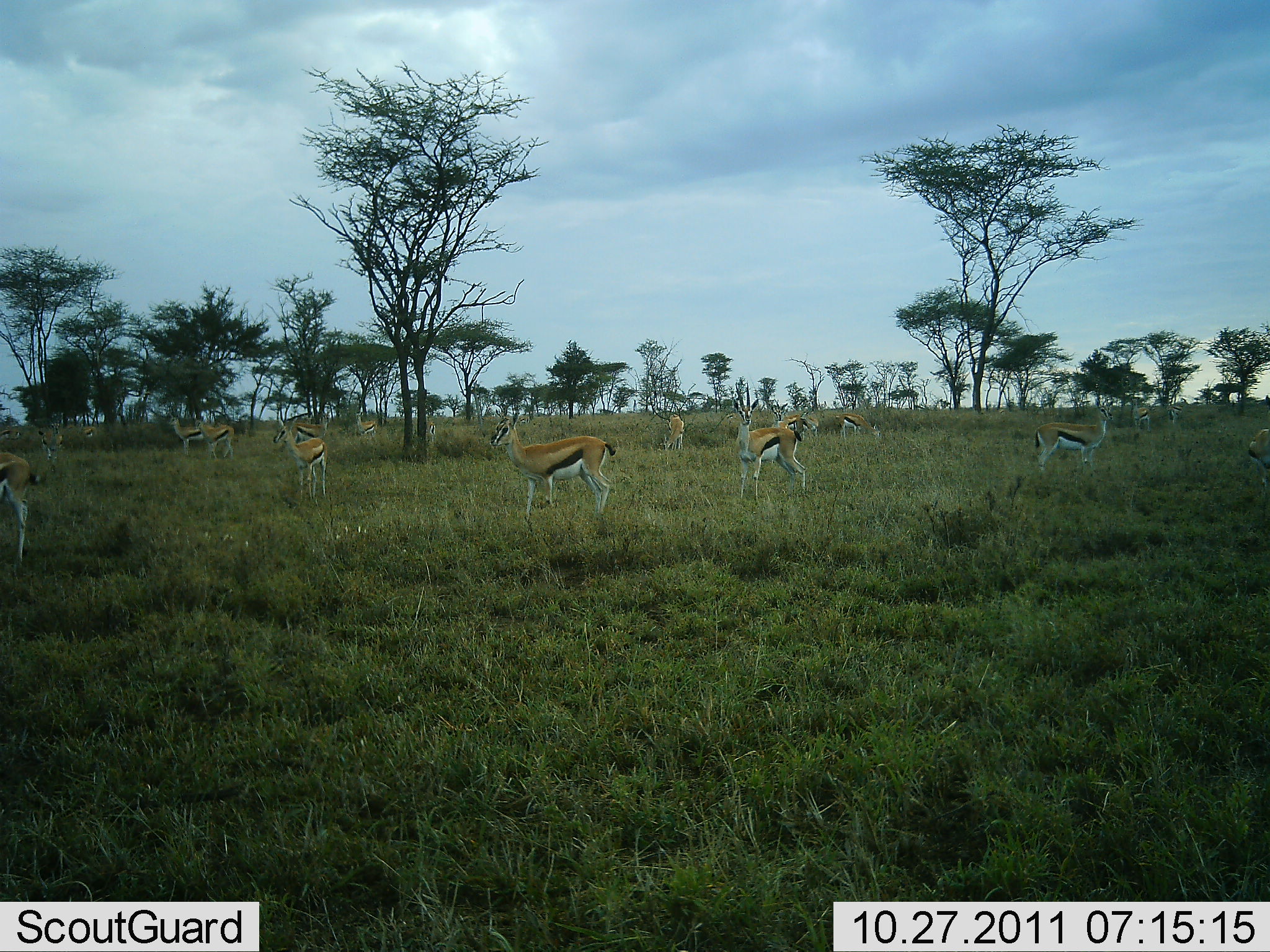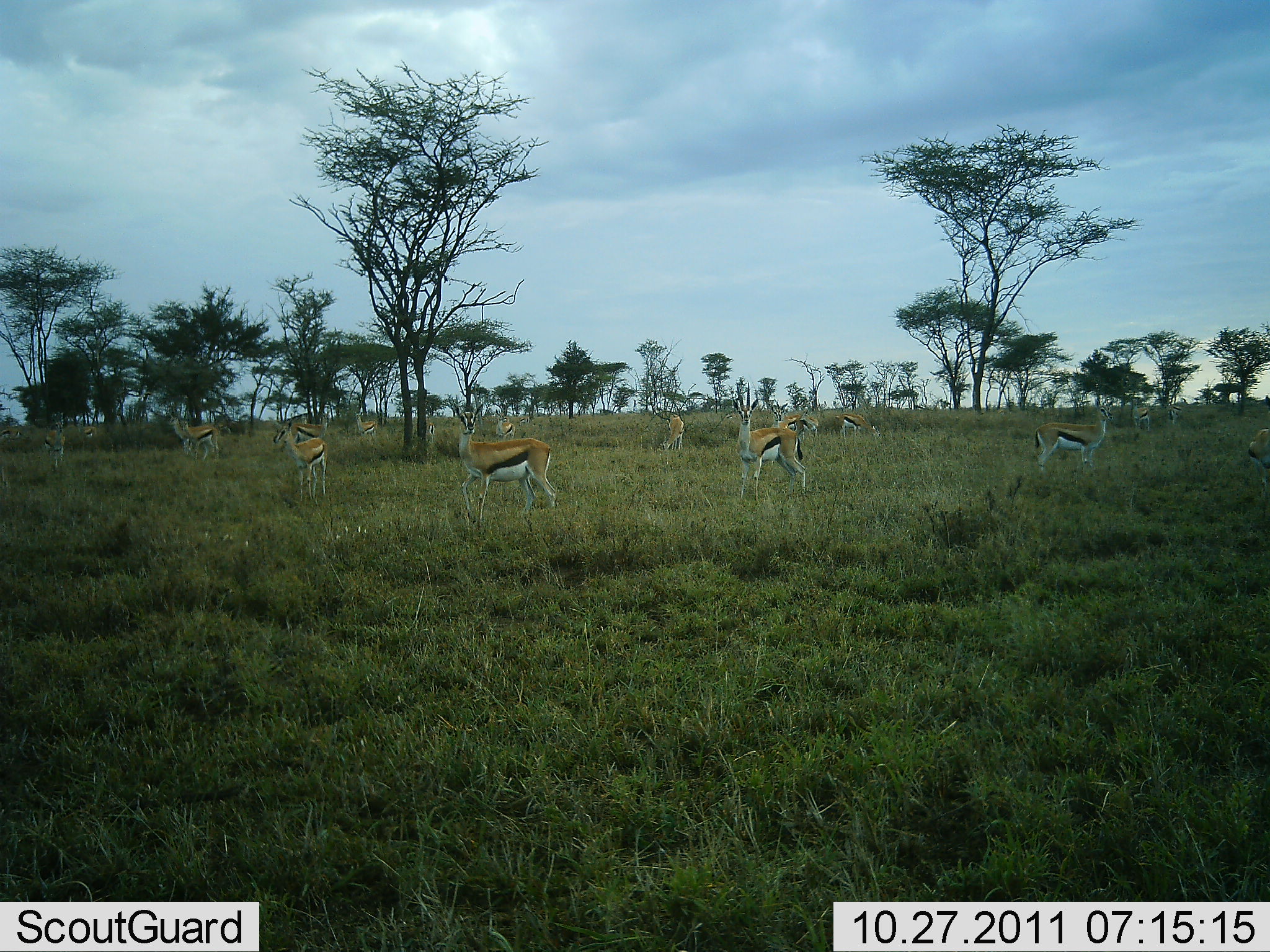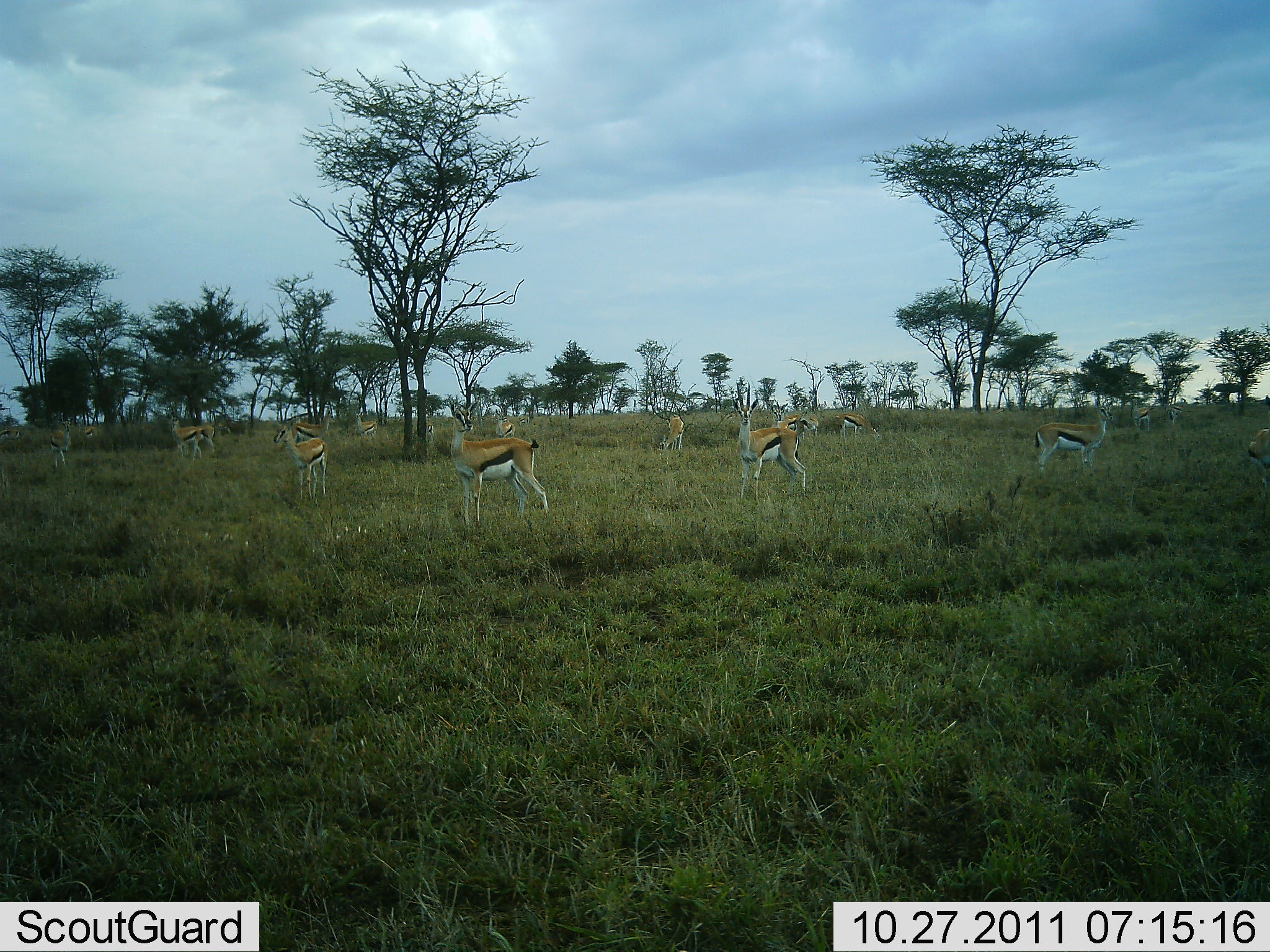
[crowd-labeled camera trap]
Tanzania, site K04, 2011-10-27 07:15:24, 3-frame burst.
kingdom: Animalia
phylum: Chordata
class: Mammalia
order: Artiodactyla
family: Bovidae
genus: Eudorcas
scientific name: Eudorcas thomsonii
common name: thomson's gazelle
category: gazellethomsons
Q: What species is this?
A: Gazellethomsons (thomson's gazelle) (Eudorcas thomsonii).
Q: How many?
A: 11-50.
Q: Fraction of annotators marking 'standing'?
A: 92%.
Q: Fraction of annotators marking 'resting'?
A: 8%.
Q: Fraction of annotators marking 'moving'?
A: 25%.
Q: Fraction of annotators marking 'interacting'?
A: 0%.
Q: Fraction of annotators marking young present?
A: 0%.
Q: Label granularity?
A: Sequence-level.